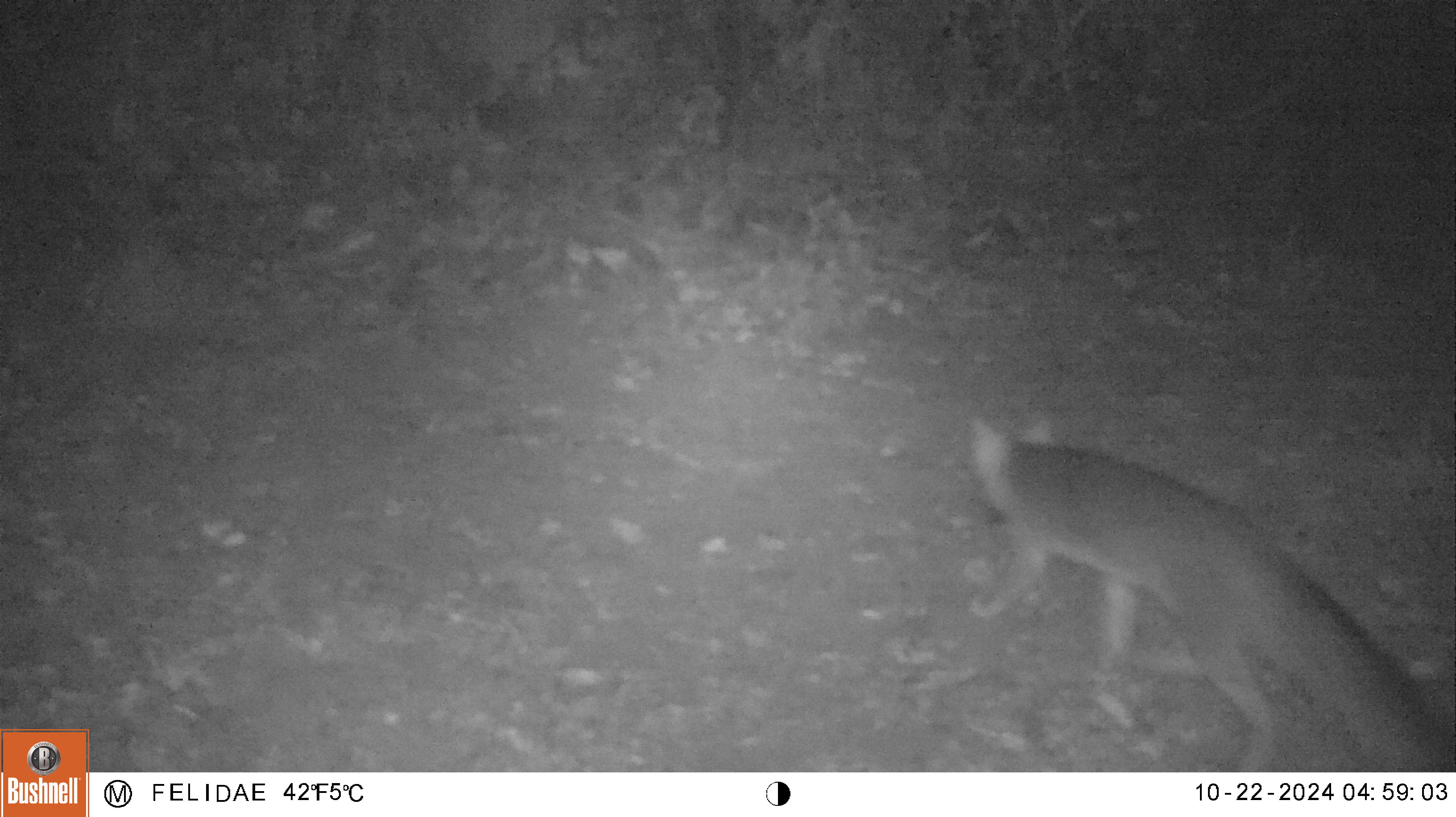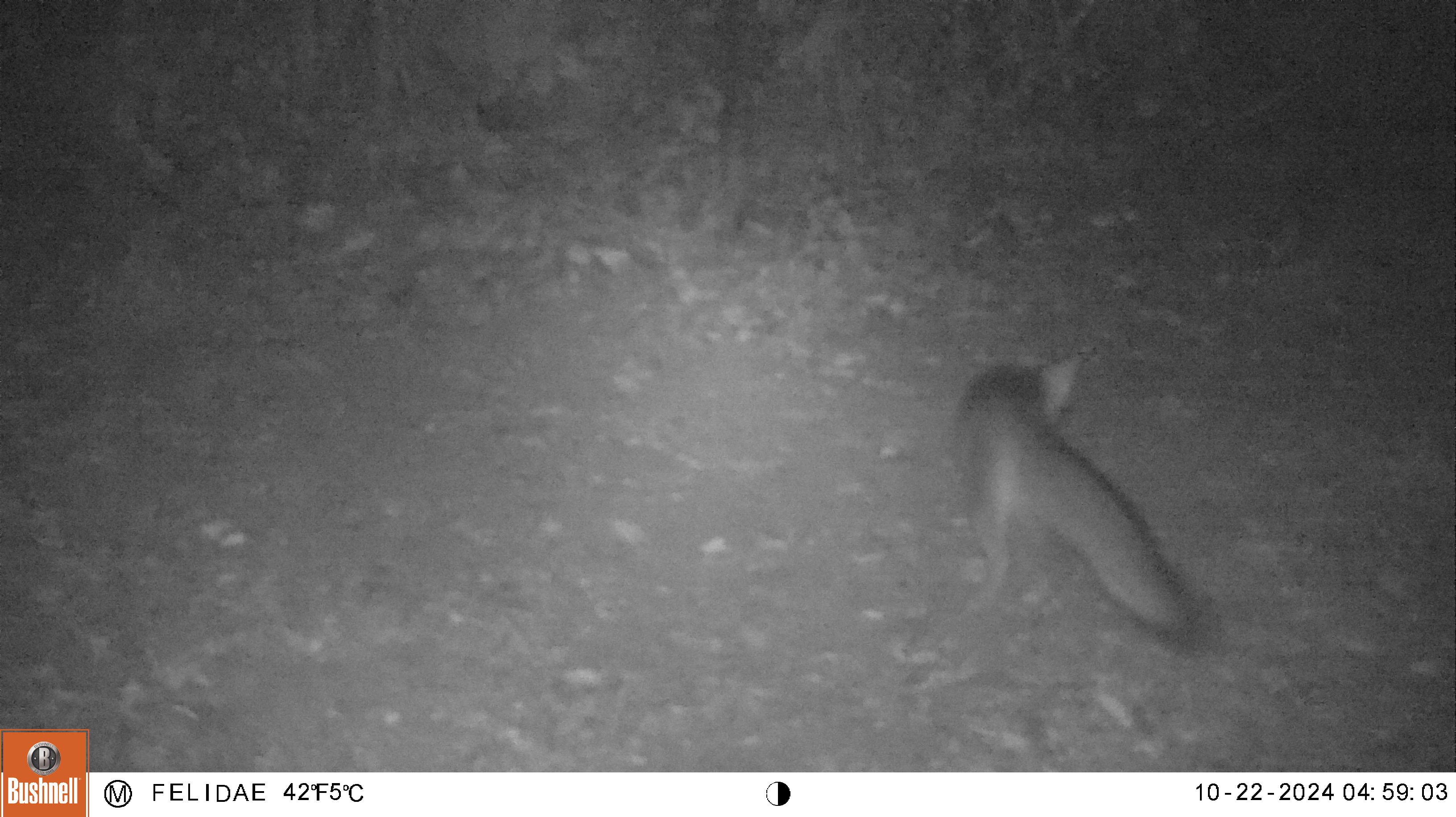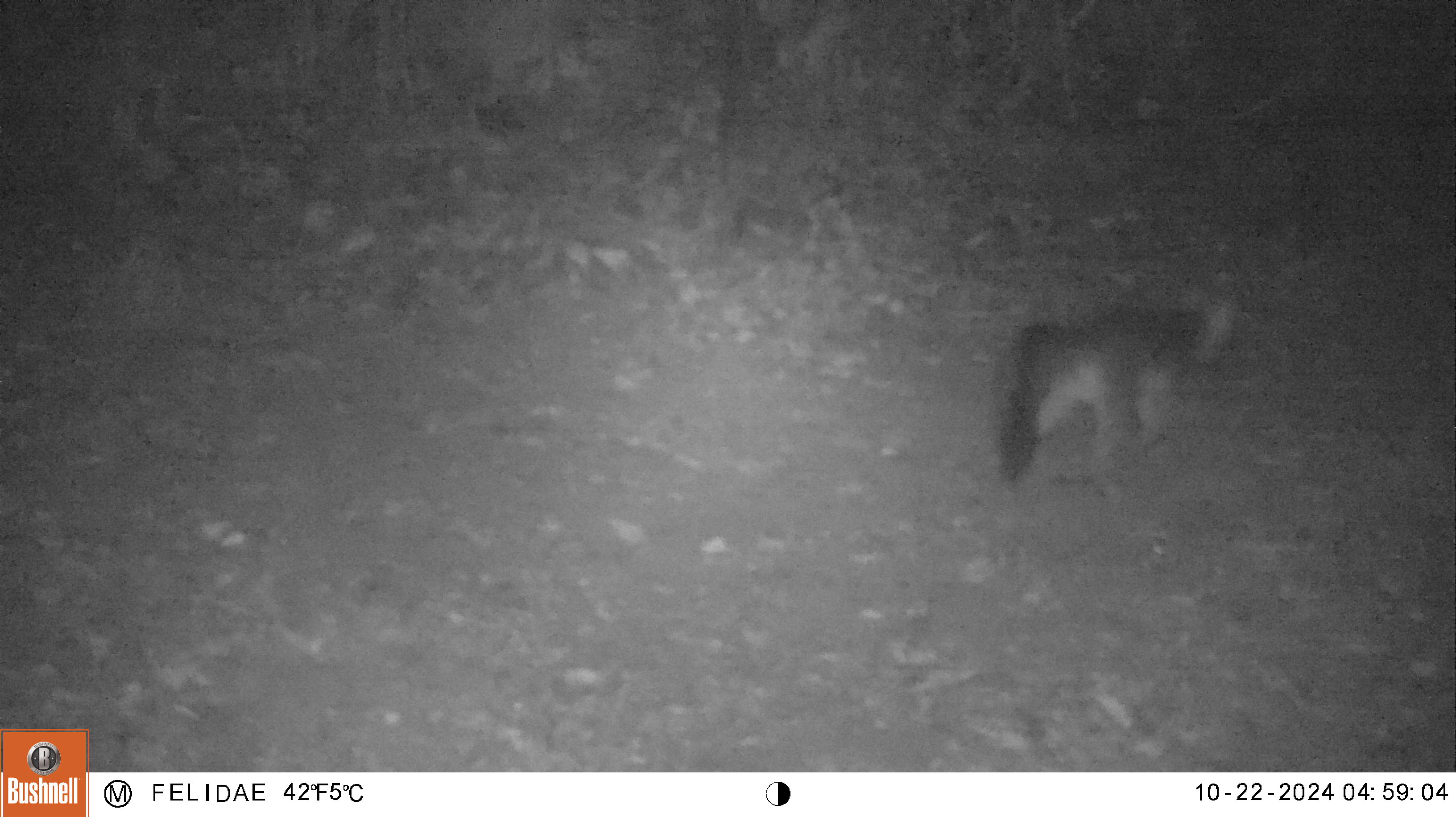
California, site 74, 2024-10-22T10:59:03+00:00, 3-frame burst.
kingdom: Animalia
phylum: Chordata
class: Mammalia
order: Carnivora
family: Canidae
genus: Urocyon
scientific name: Urocyon cinereoargenteus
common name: gray fox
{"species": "gray fox (Urocyon cinereoargenteus)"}